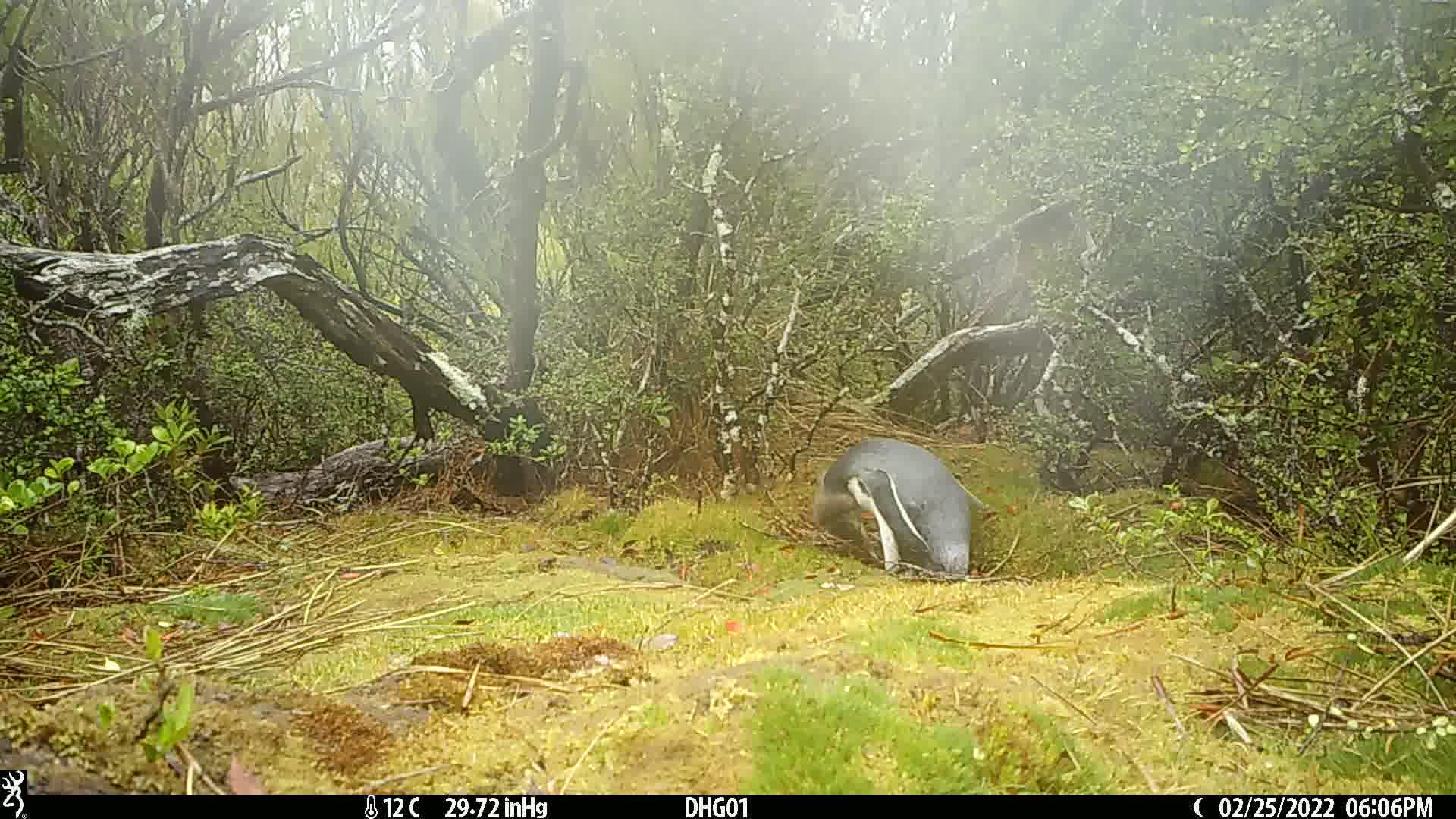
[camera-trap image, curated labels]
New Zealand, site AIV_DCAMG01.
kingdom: Animalia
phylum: Chordata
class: Aves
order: Sphenisciformes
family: Spheniscidae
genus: Megadyptes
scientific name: Megadyptes antipodes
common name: yellow-eyed penguin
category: yellow eyed penguin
Yellow eyed penguin (yellow-eyed penguin) (Megadyptes antipodes).